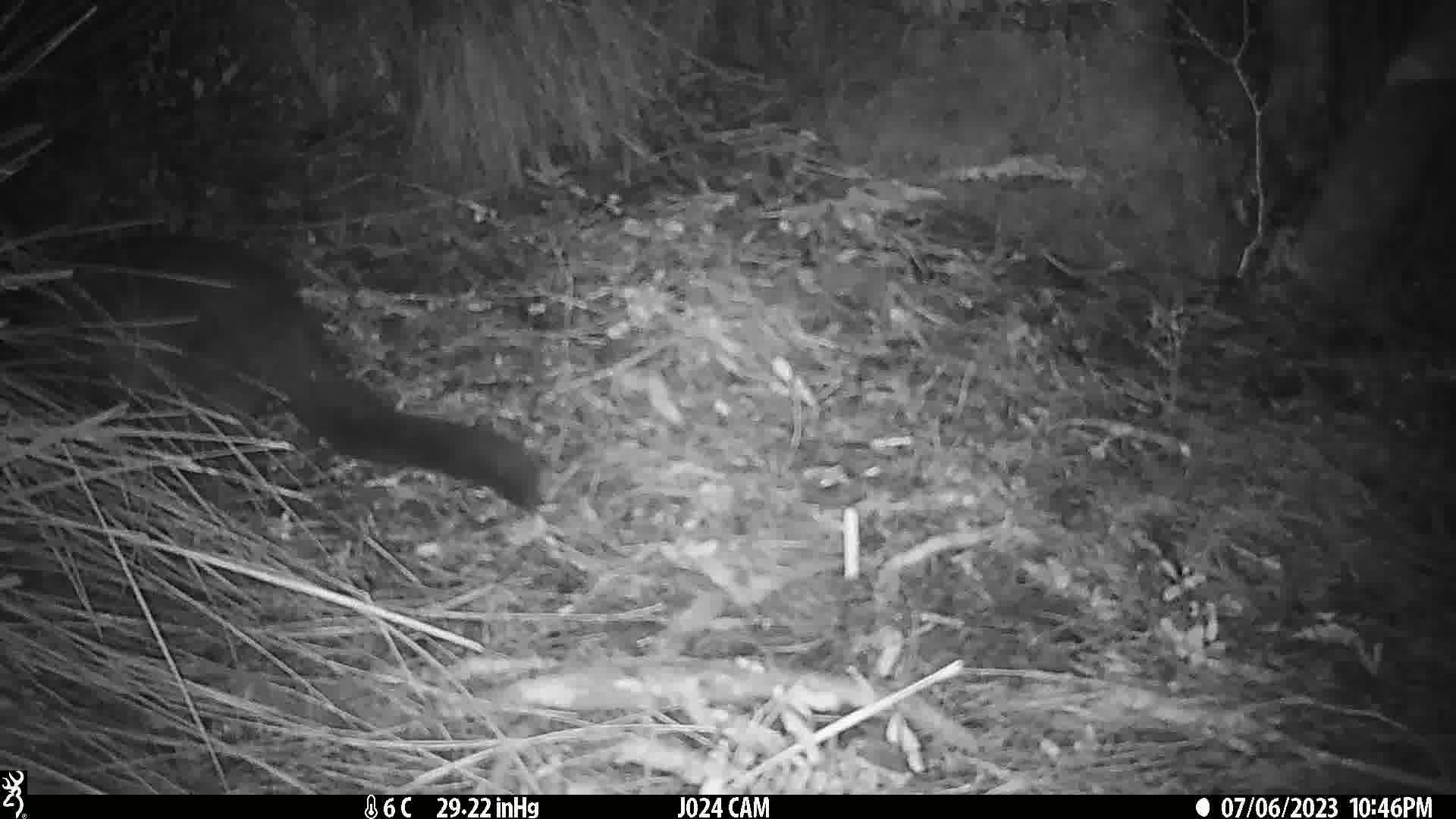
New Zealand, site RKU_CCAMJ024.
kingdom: Animalia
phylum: Chordata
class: Mammalia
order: Diprotodontia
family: Phalangeridae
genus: Trichosurus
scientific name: Trichosurus vulpecula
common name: common brushtail possum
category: possum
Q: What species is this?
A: Possum (common brushtail possum) (Trichosurus vulpecula).